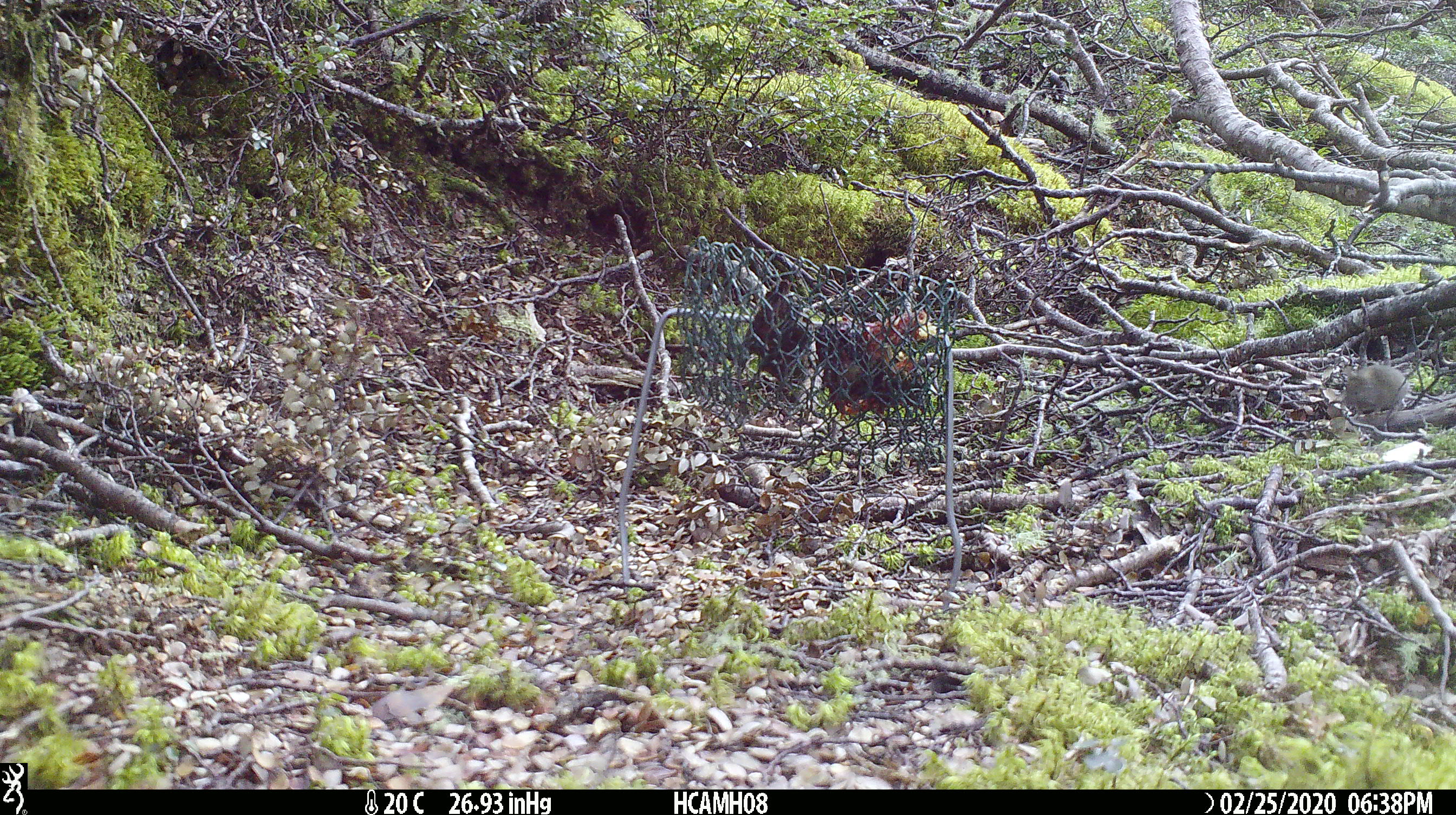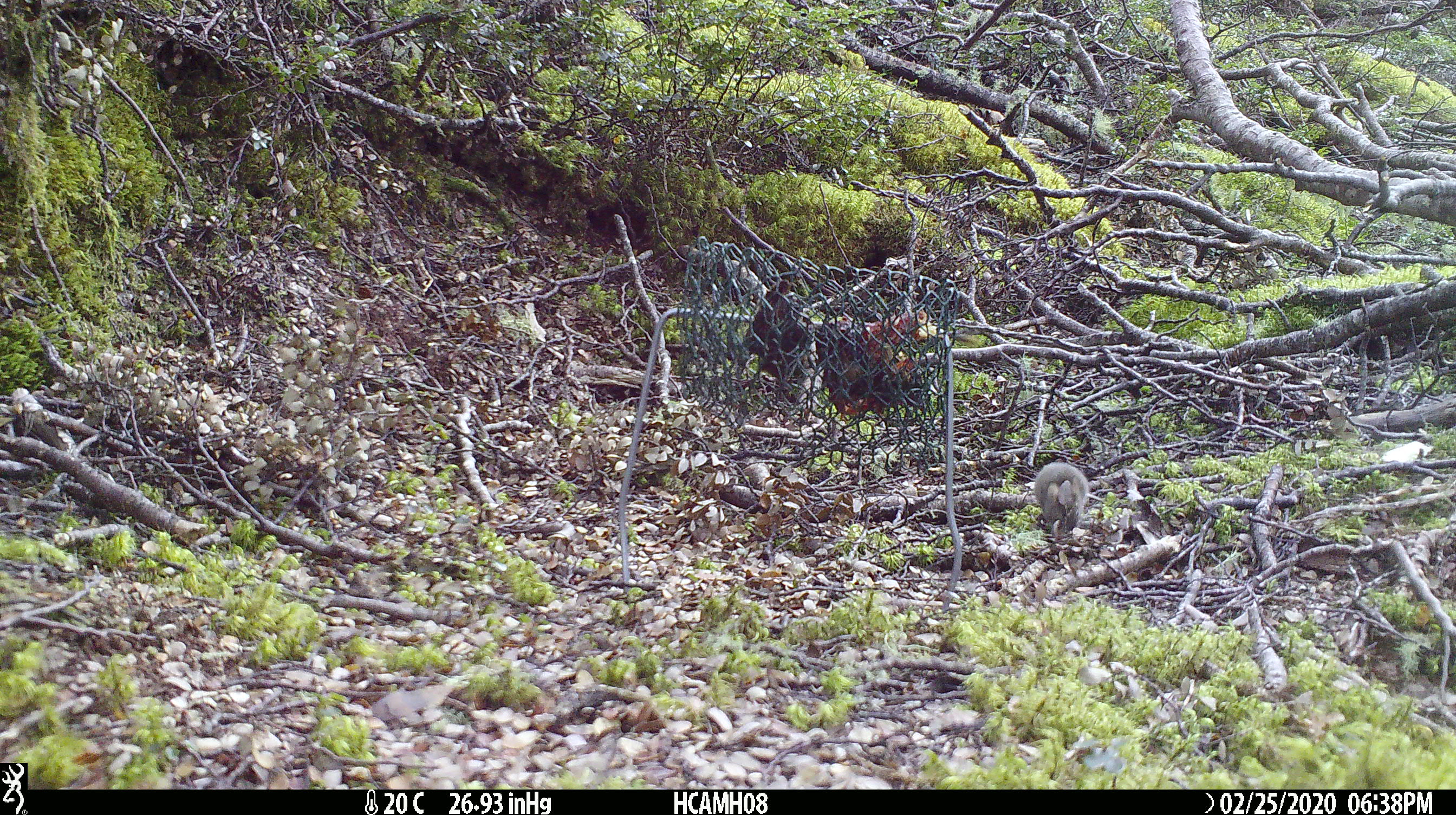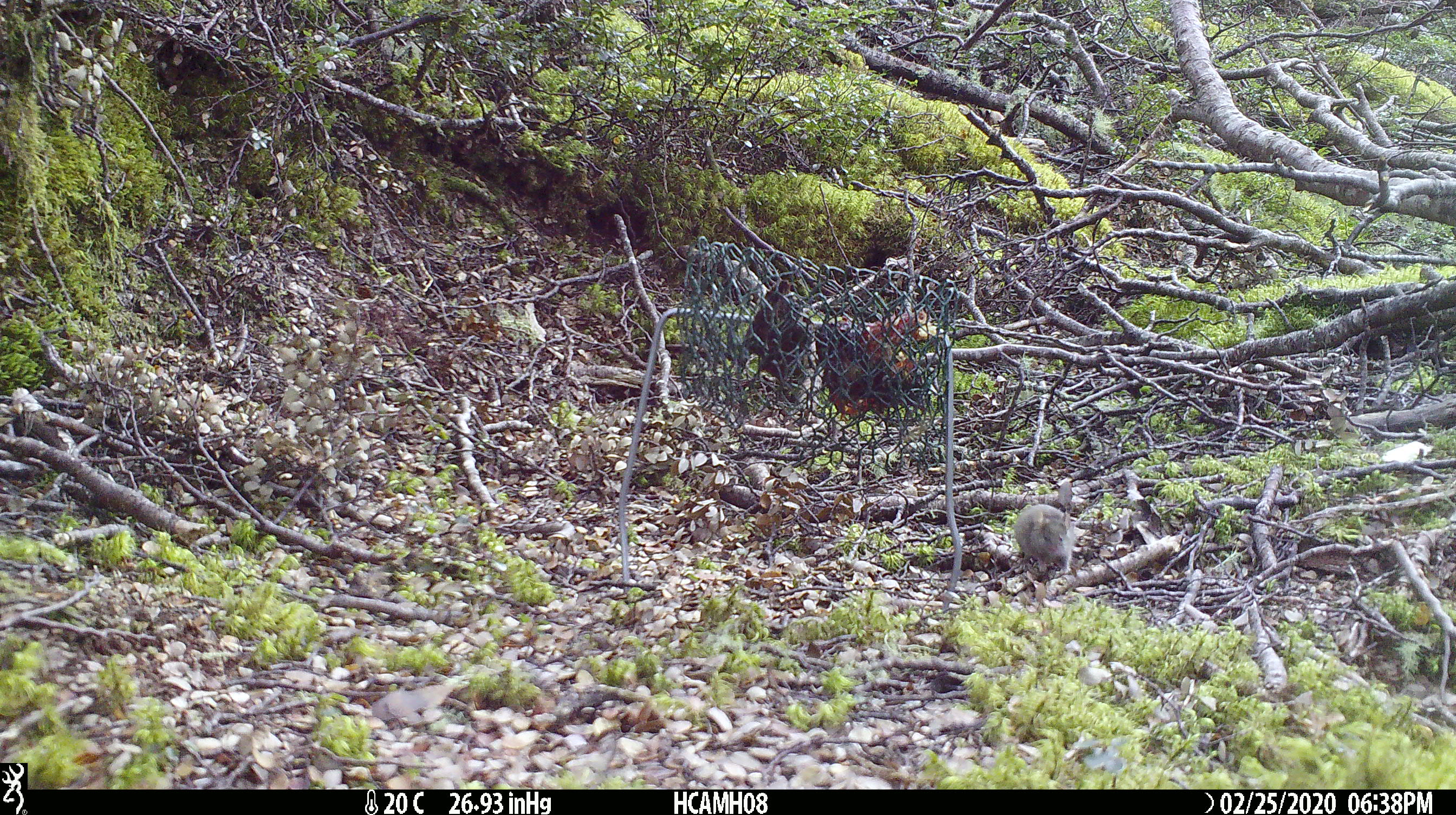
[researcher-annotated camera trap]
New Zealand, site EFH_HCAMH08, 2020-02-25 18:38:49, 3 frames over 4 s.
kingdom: Animalia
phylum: Chordata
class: Mammalia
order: Rodentia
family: Muridae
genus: Mus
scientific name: Mus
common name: mouse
Mouse (Mus).